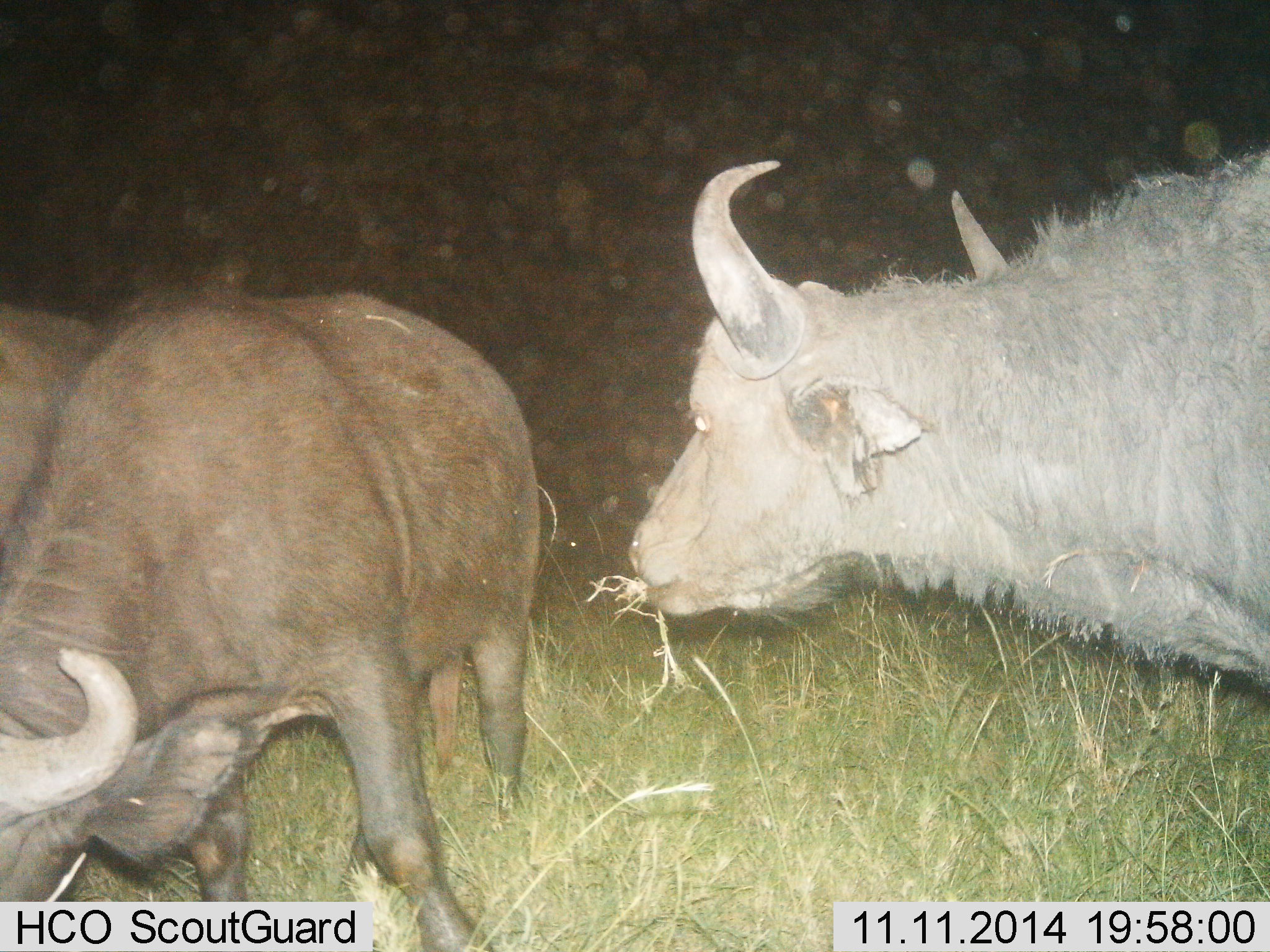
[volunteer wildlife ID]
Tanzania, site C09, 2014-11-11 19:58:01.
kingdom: Animalia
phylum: Chordata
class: Mammalia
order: Artiodactyla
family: Bovidae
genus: Syncerus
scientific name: Syncerus caffer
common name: cape buffalo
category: buffalo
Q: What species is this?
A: Buffalo (cape buffalo) (Syncerus caffer).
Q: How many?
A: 3.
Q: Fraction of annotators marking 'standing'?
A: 50%.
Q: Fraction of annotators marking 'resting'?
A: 0%.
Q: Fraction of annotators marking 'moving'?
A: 0%.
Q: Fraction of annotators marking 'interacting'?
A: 0%.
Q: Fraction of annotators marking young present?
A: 0%.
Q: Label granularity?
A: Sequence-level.